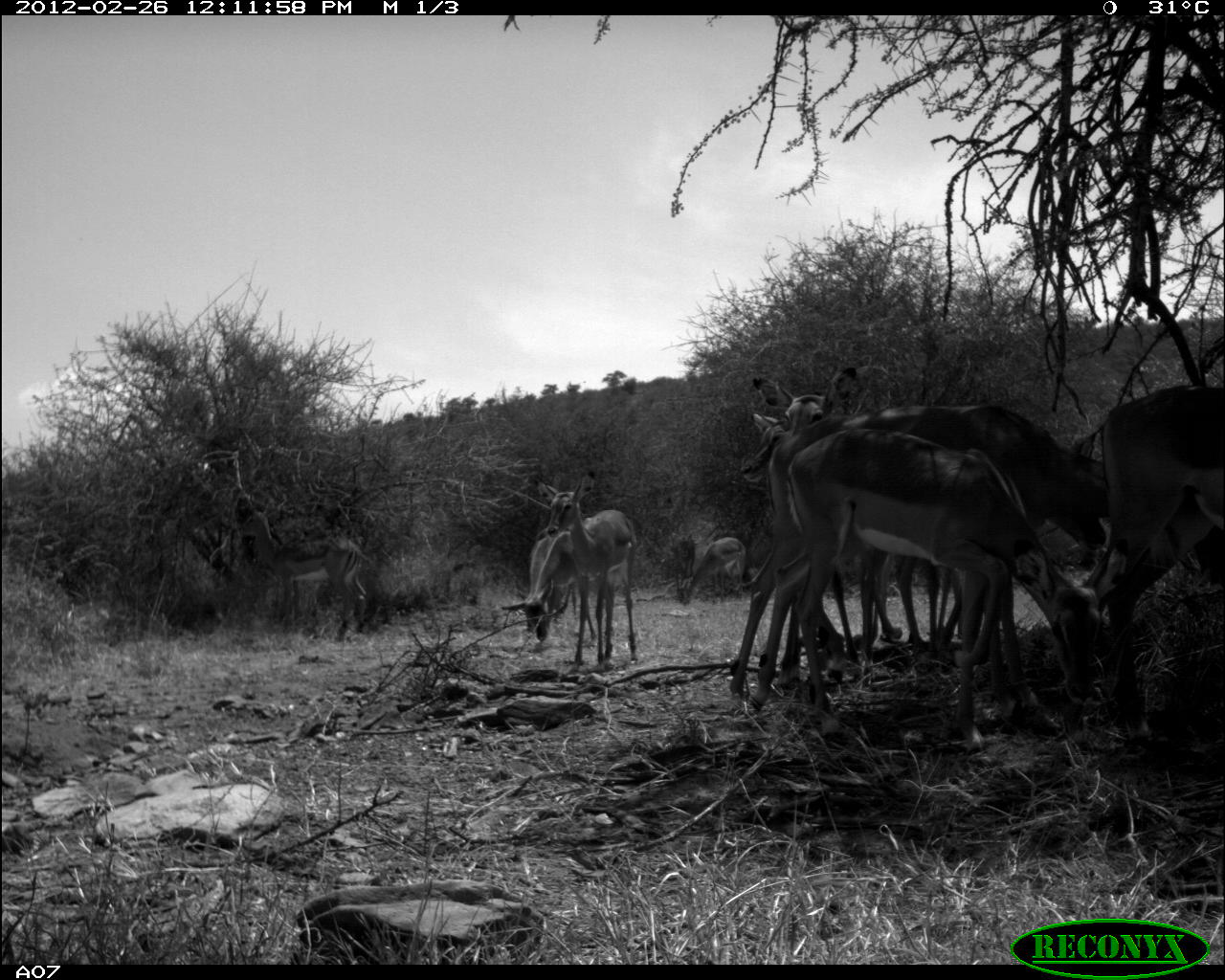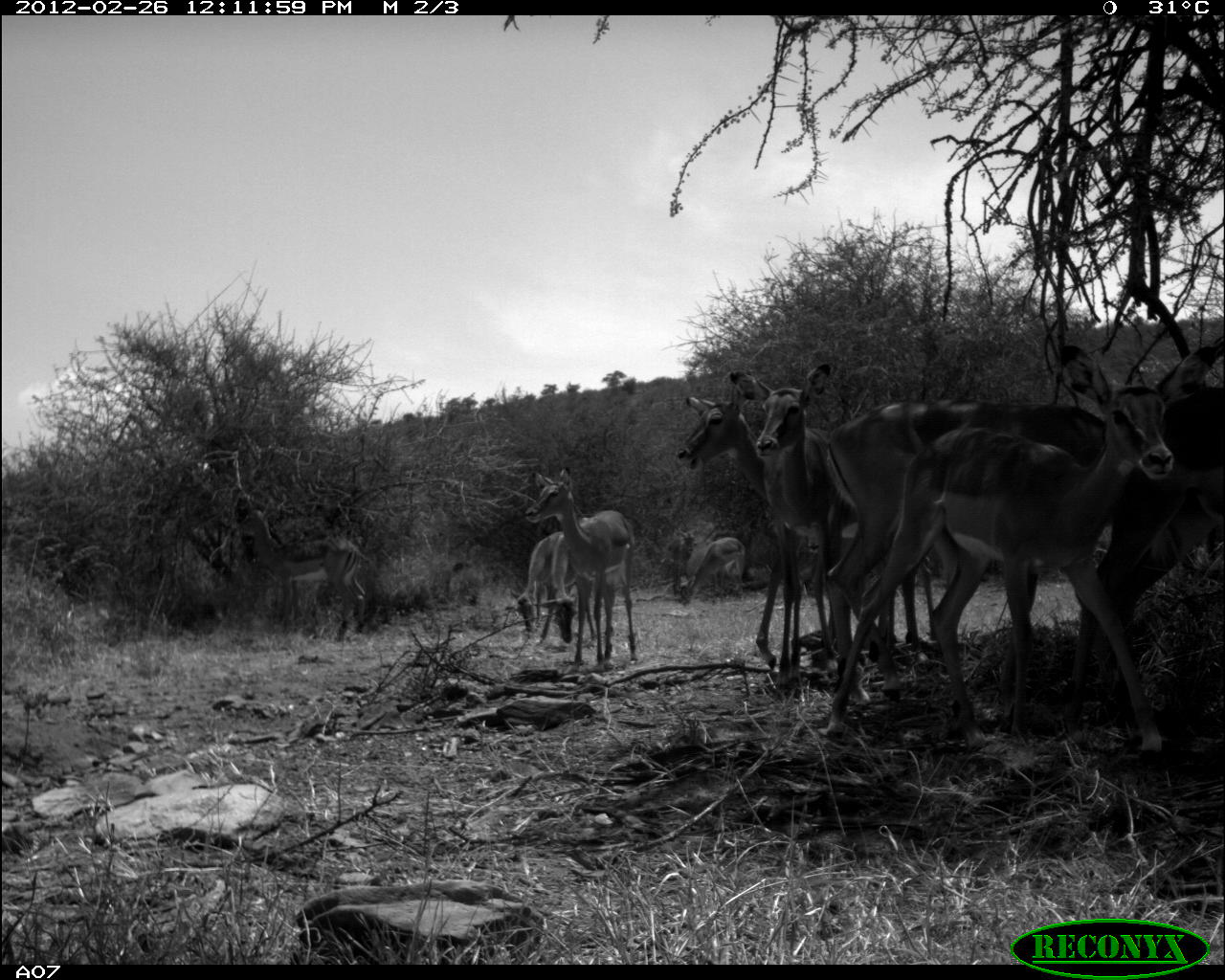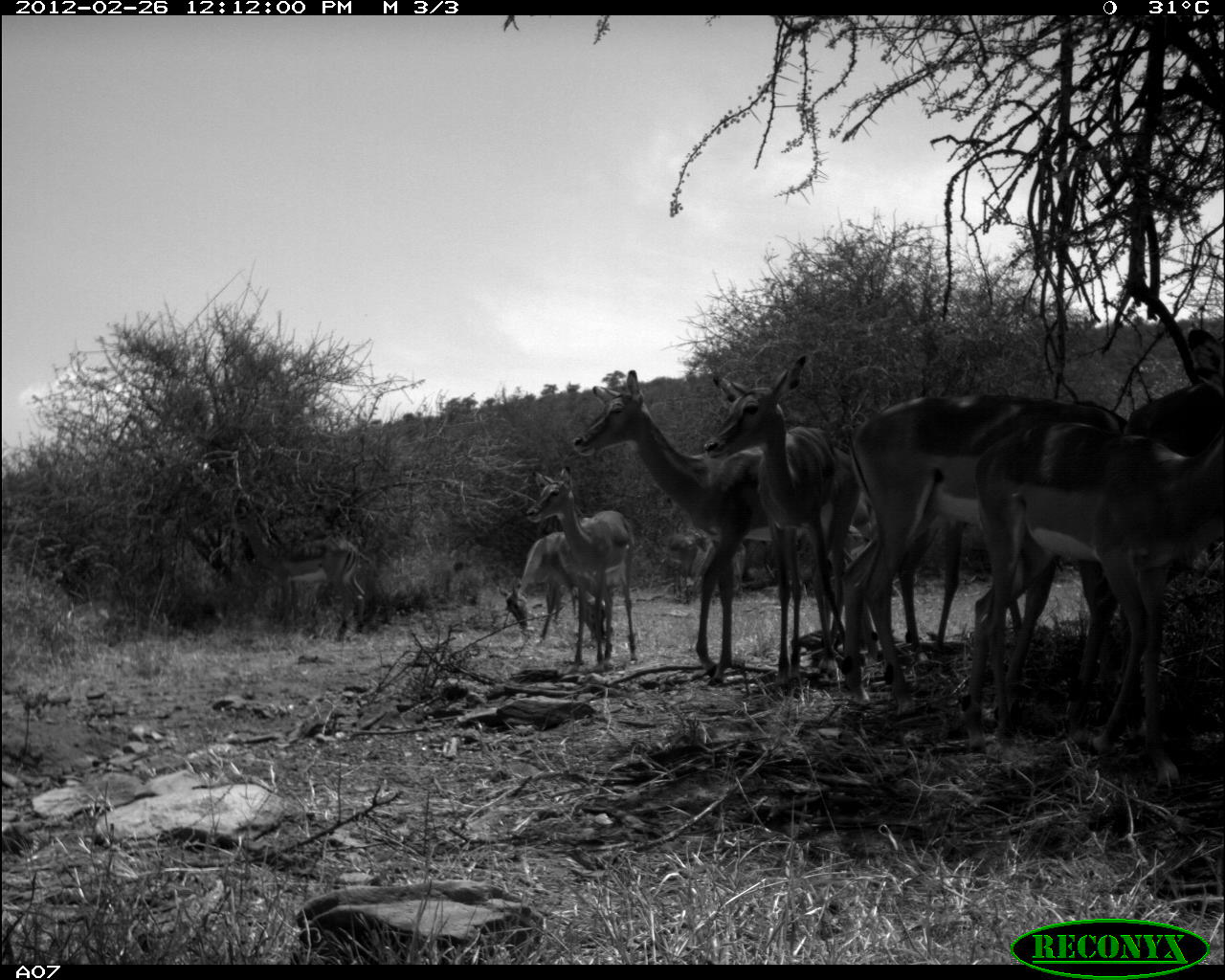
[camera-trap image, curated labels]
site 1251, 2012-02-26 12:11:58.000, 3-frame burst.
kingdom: Animalia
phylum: Chordata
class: Mammalia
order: Artiodactyla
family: Bovidae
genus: Aepyceros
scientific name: Aepyceros melampus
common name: impala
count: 11